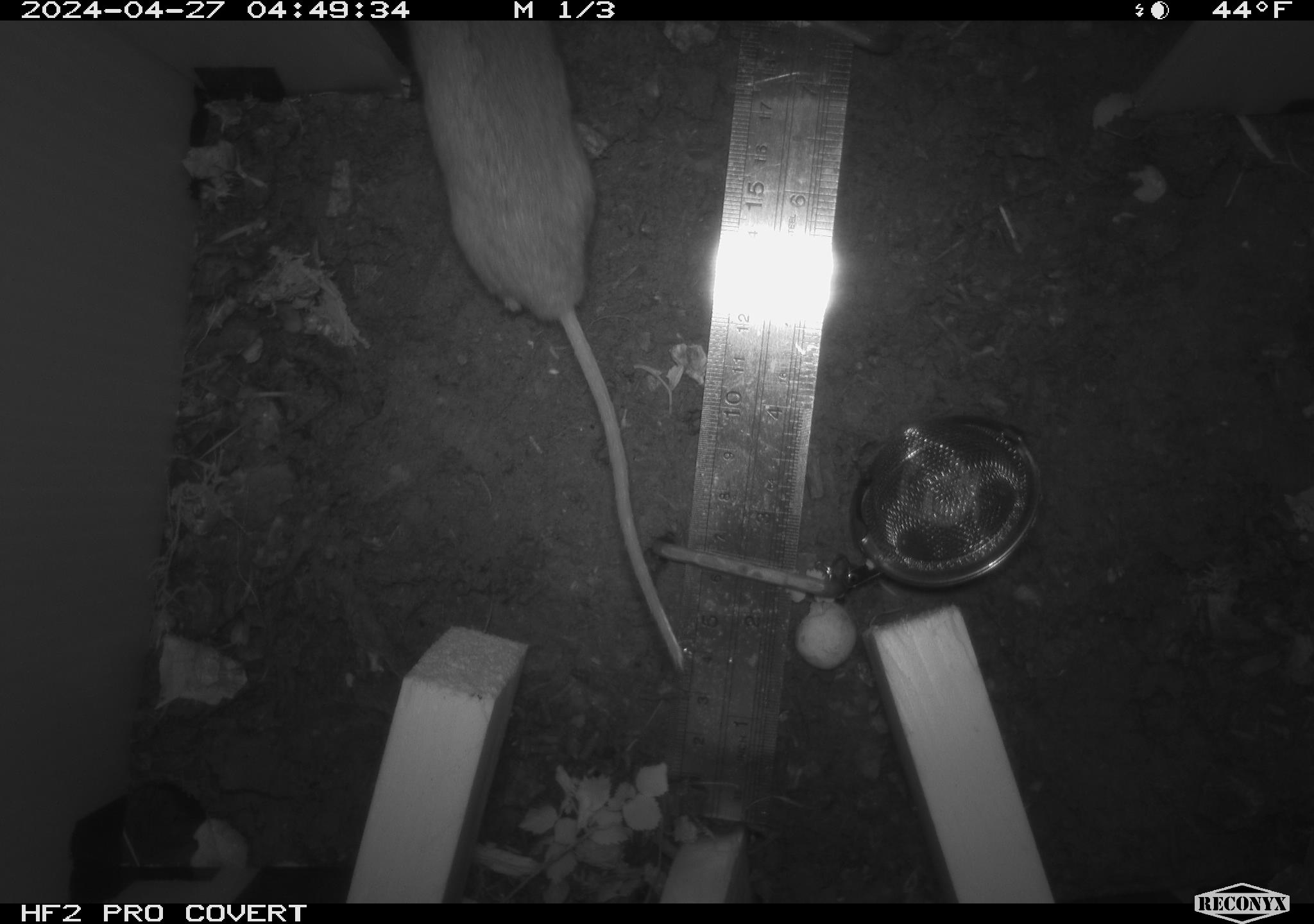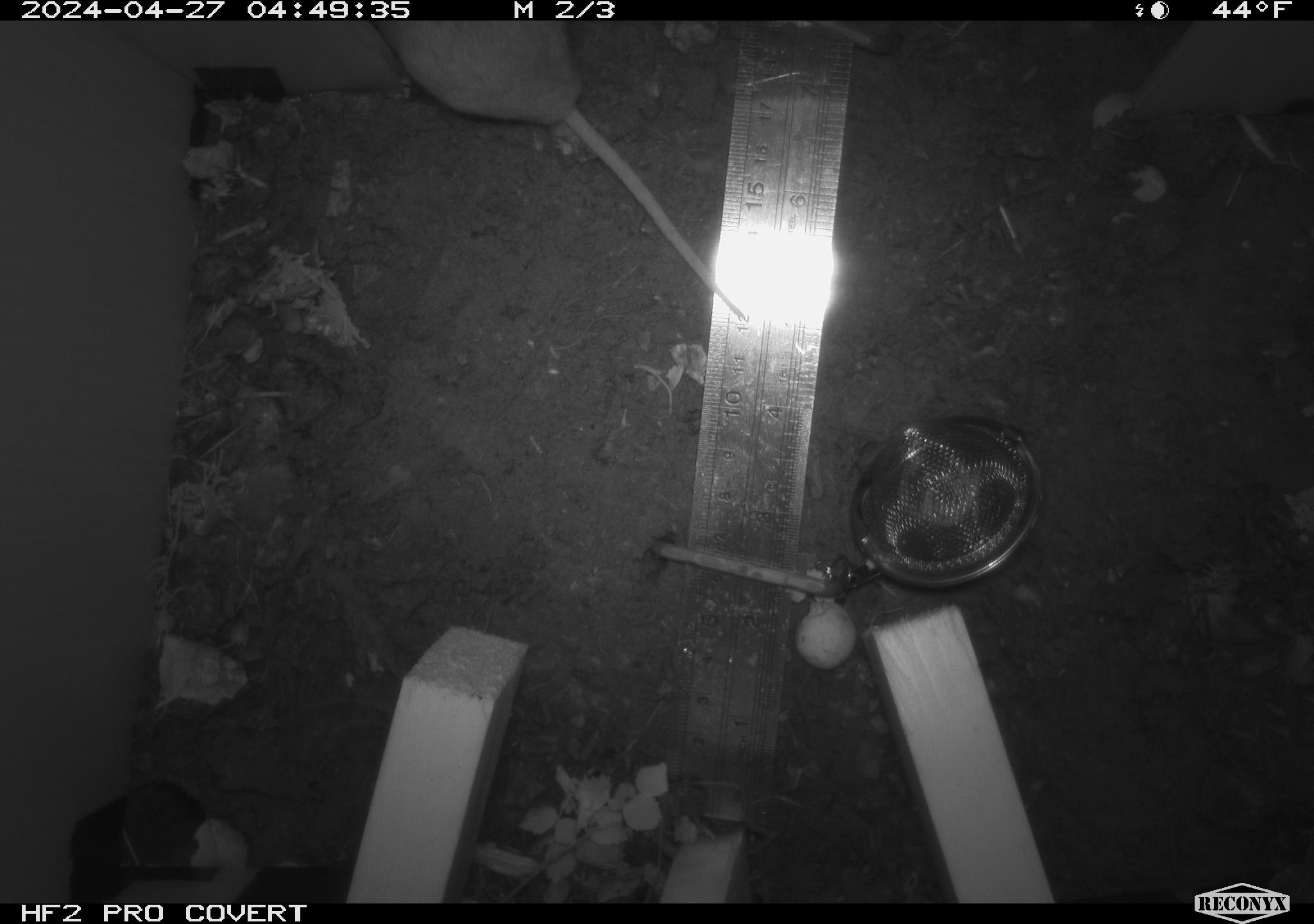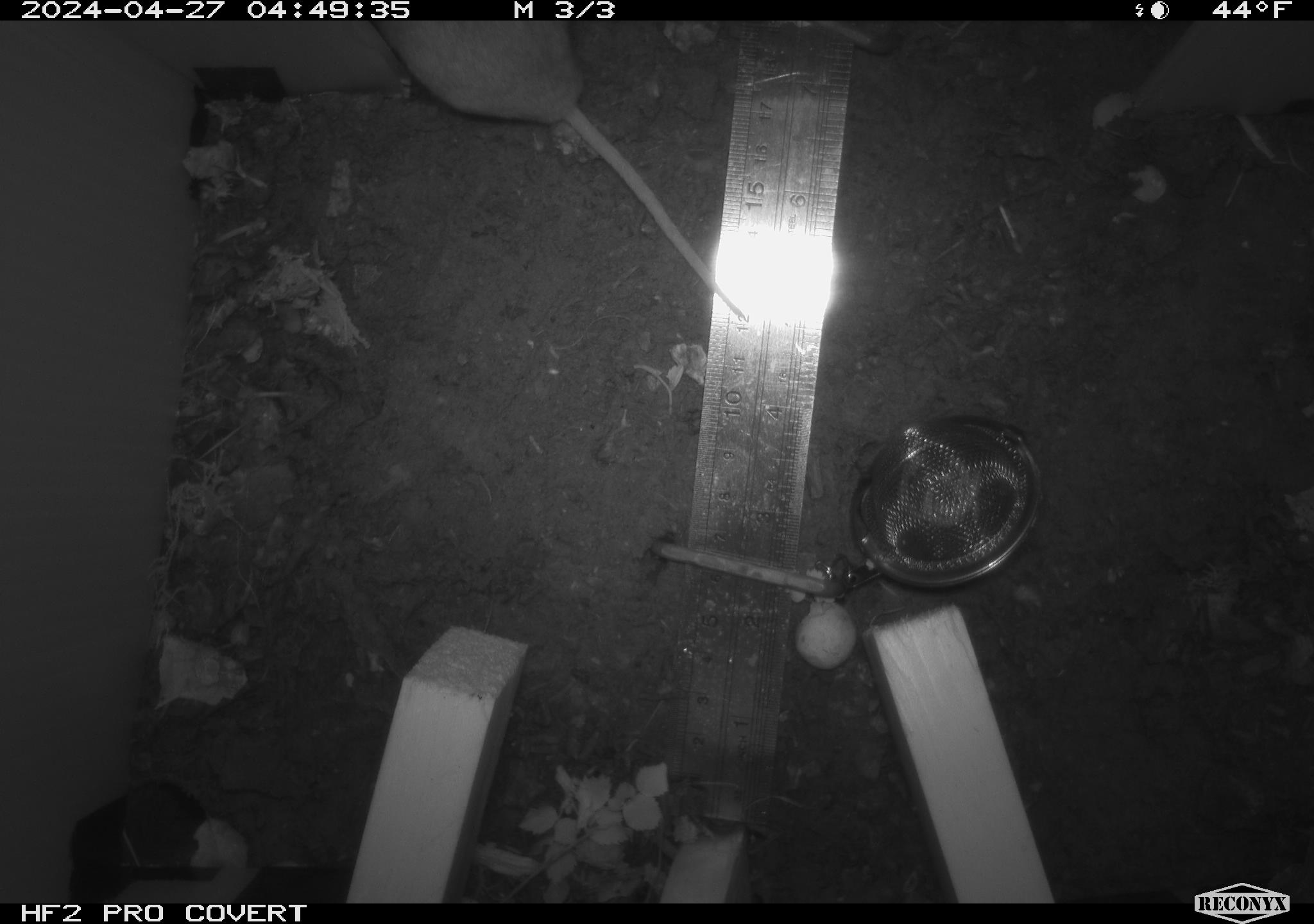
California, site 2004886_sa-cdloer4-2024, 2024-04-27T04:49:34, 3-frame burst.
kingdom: Animalia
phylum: Chordata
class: Mammalia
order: Rodentia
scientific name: Rodentia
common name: mouse species